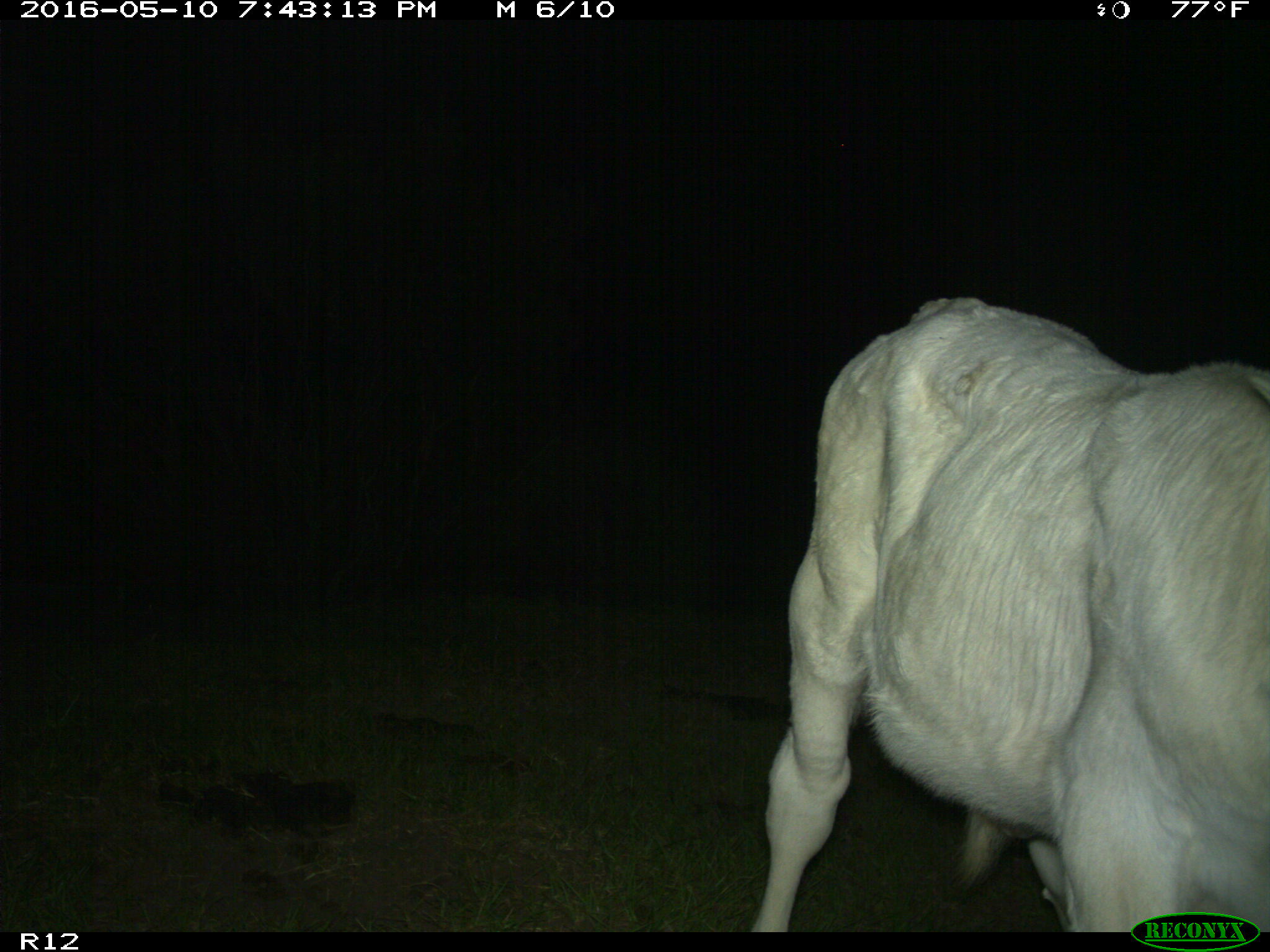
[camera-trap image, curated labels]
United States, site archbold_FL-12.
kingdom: Animalia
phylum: Chordata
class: Mammalia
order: Artiodactyla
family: Bovidae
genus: Bos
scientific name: Bos taurus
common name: domestic cow